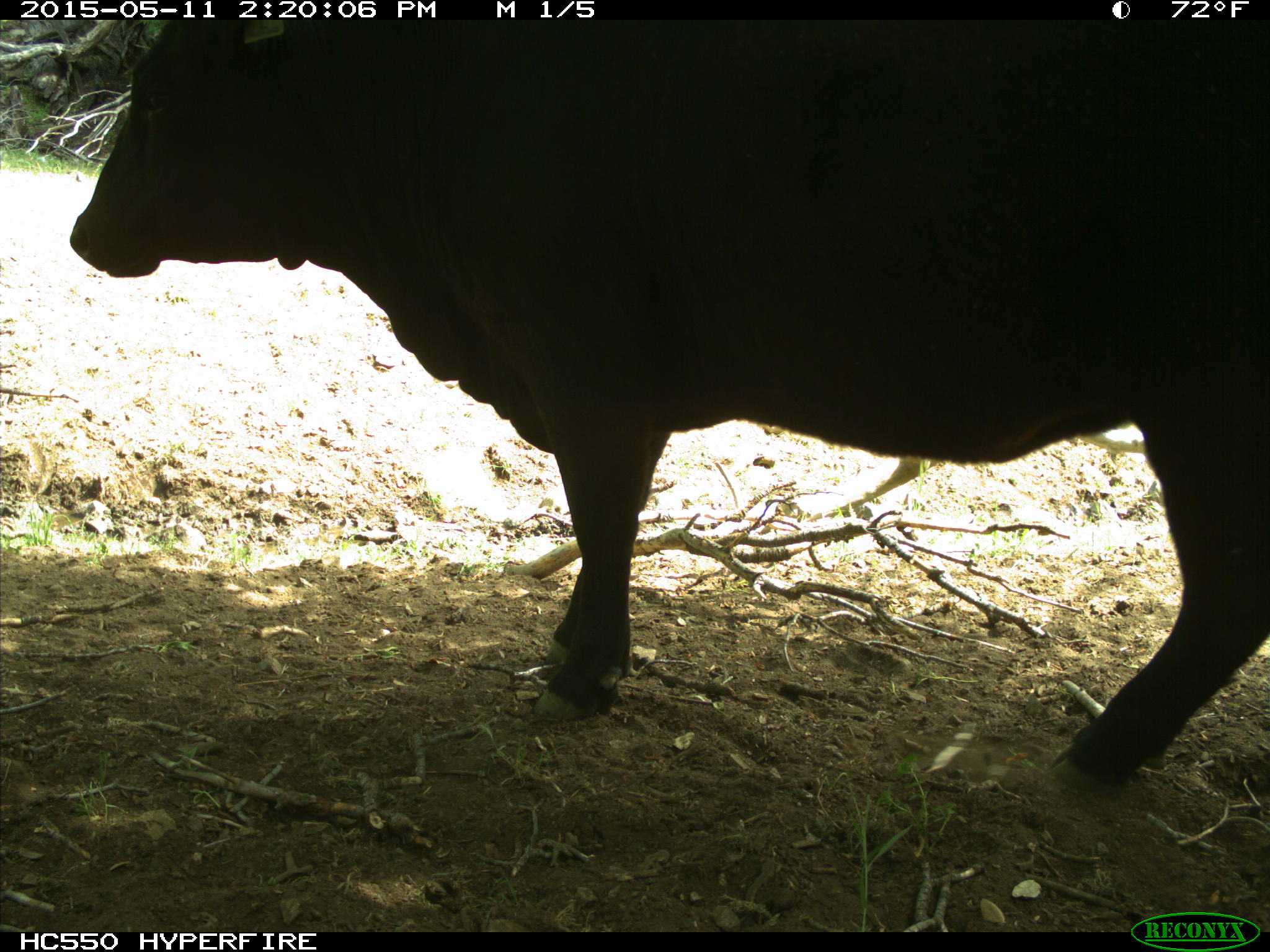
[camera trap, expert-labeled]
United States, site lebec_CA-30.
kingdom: Animalia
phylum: Chordata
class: Mammalia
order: Artiodactyla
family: Bovidae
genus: Bos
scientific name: Bos taurus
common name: domestic cow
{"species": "Bos taurus (domestic cow)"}